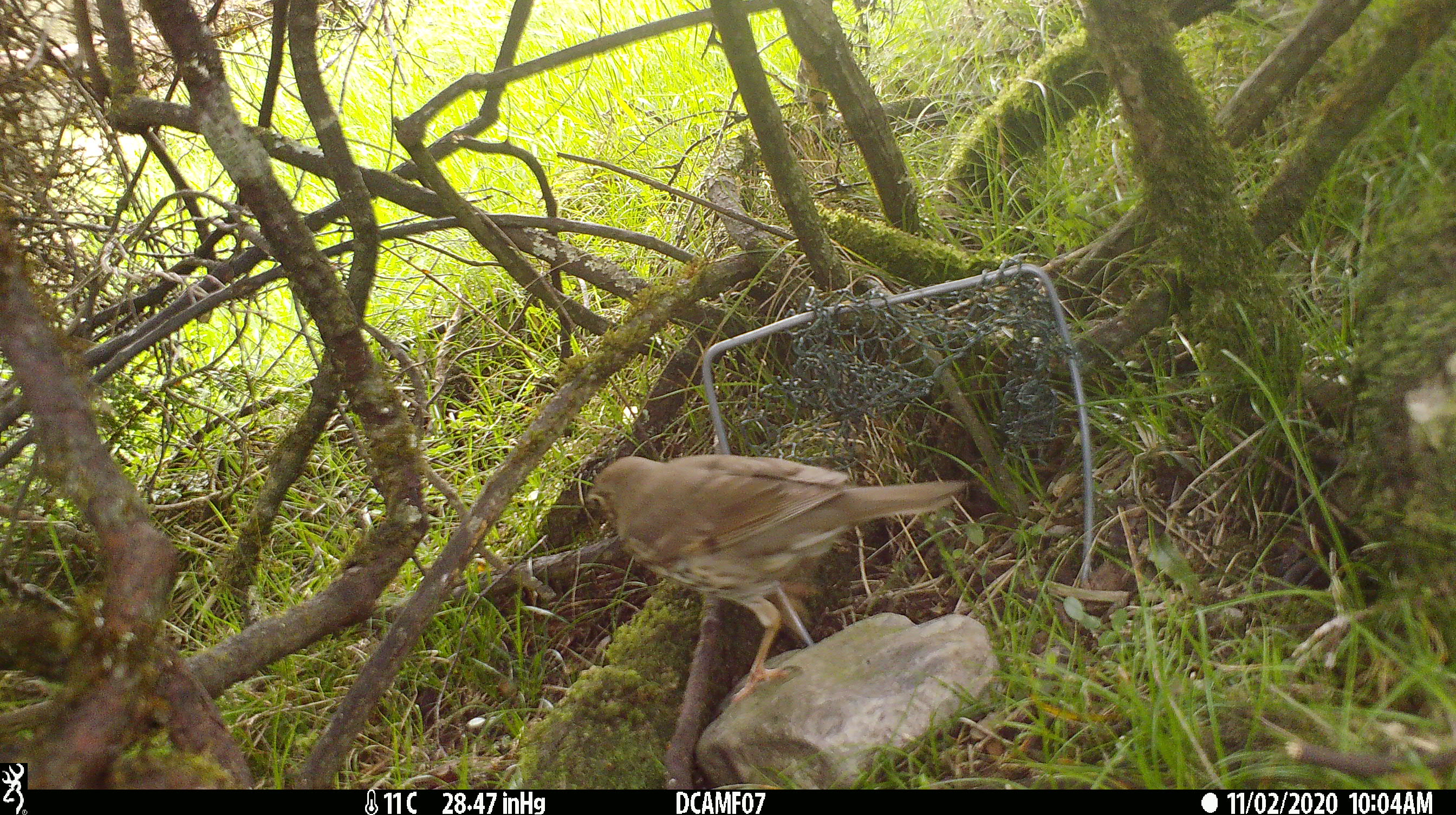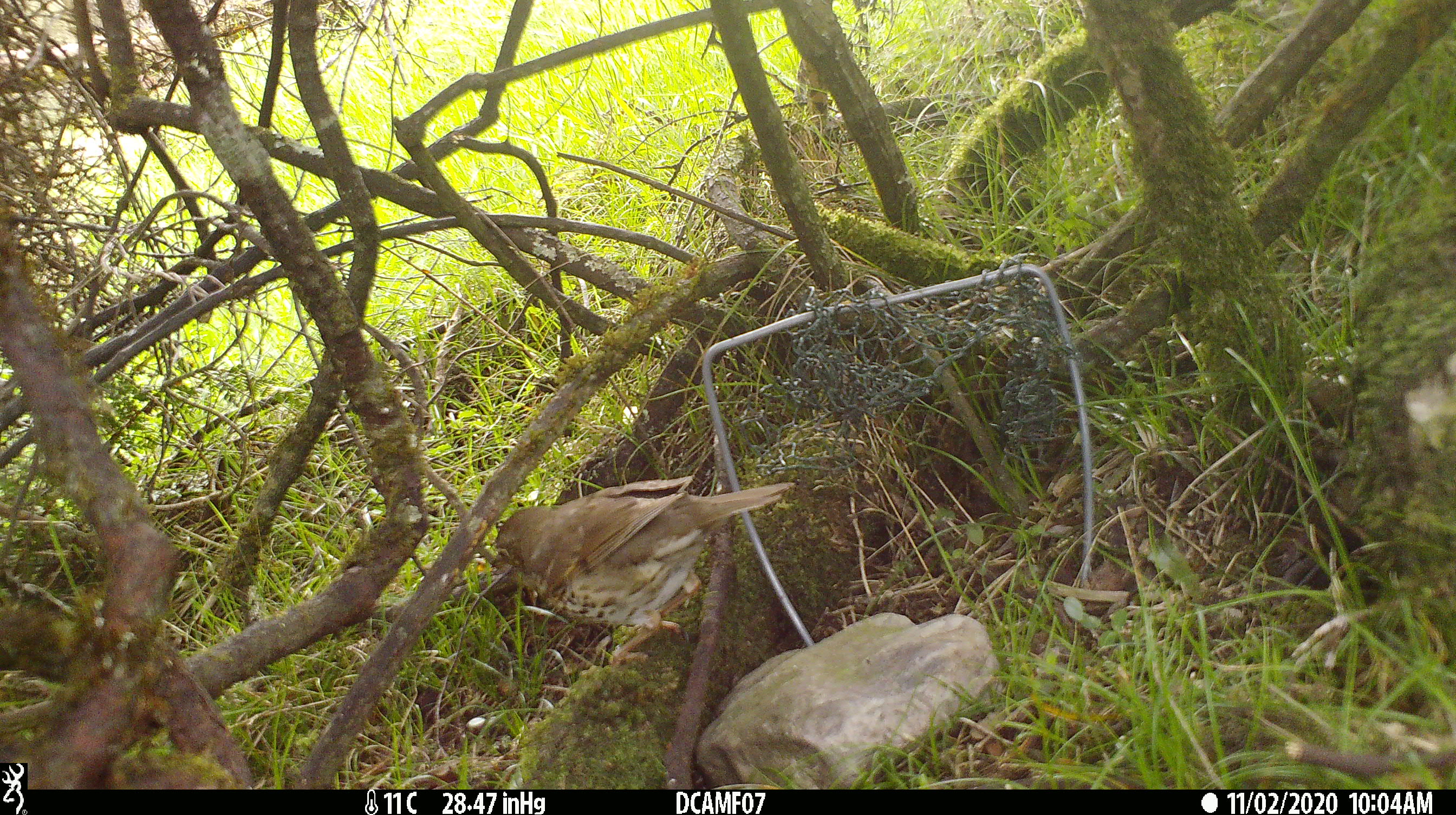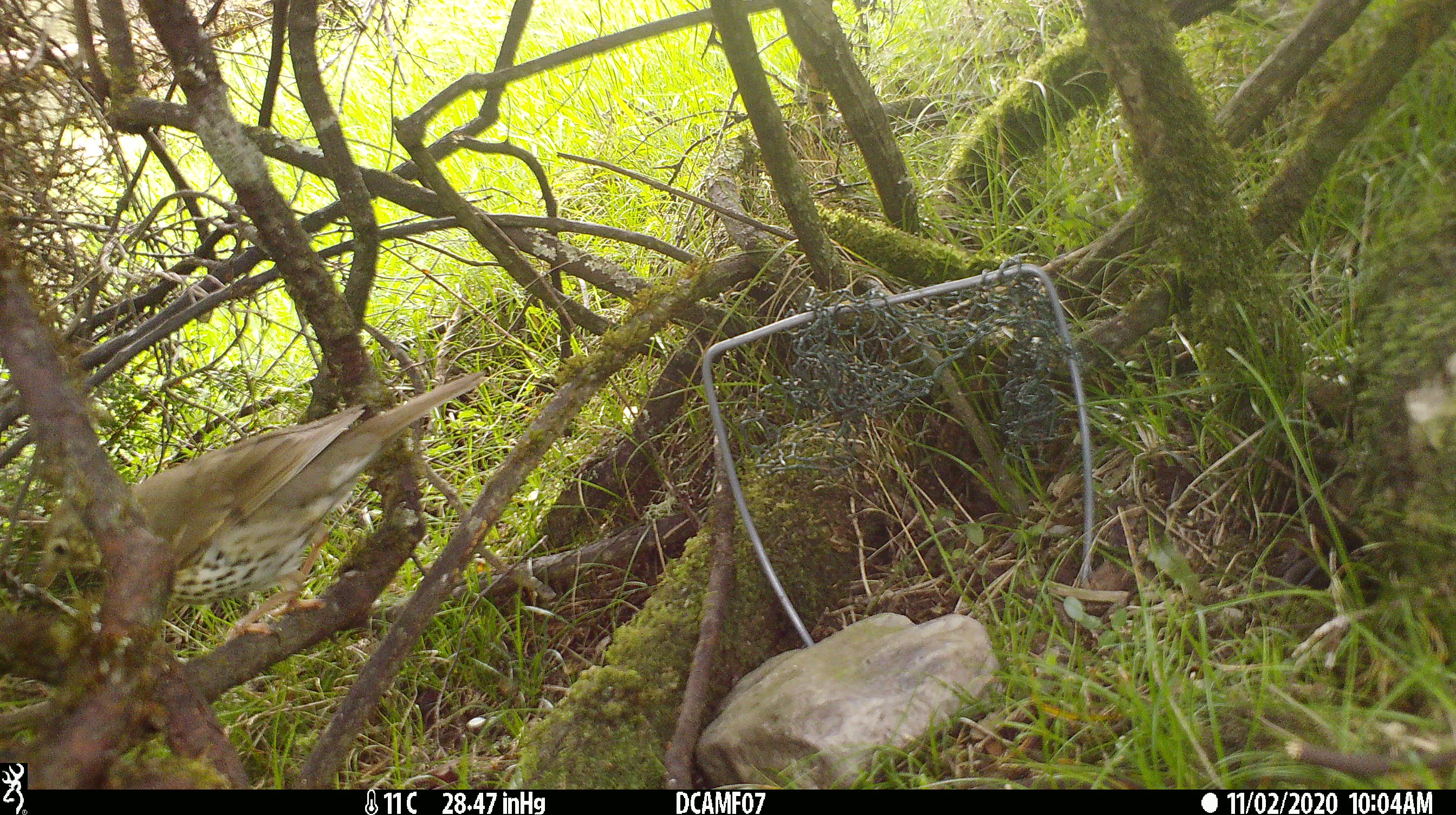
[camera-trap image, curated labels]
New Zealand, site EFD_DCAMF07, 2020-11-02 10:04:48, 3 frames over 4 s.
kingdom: Animalia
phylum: Chordata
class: Aves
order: Passeriformes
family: Turdidae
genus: Turdus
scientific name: Turdus philomelos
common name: song thrush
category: thrush